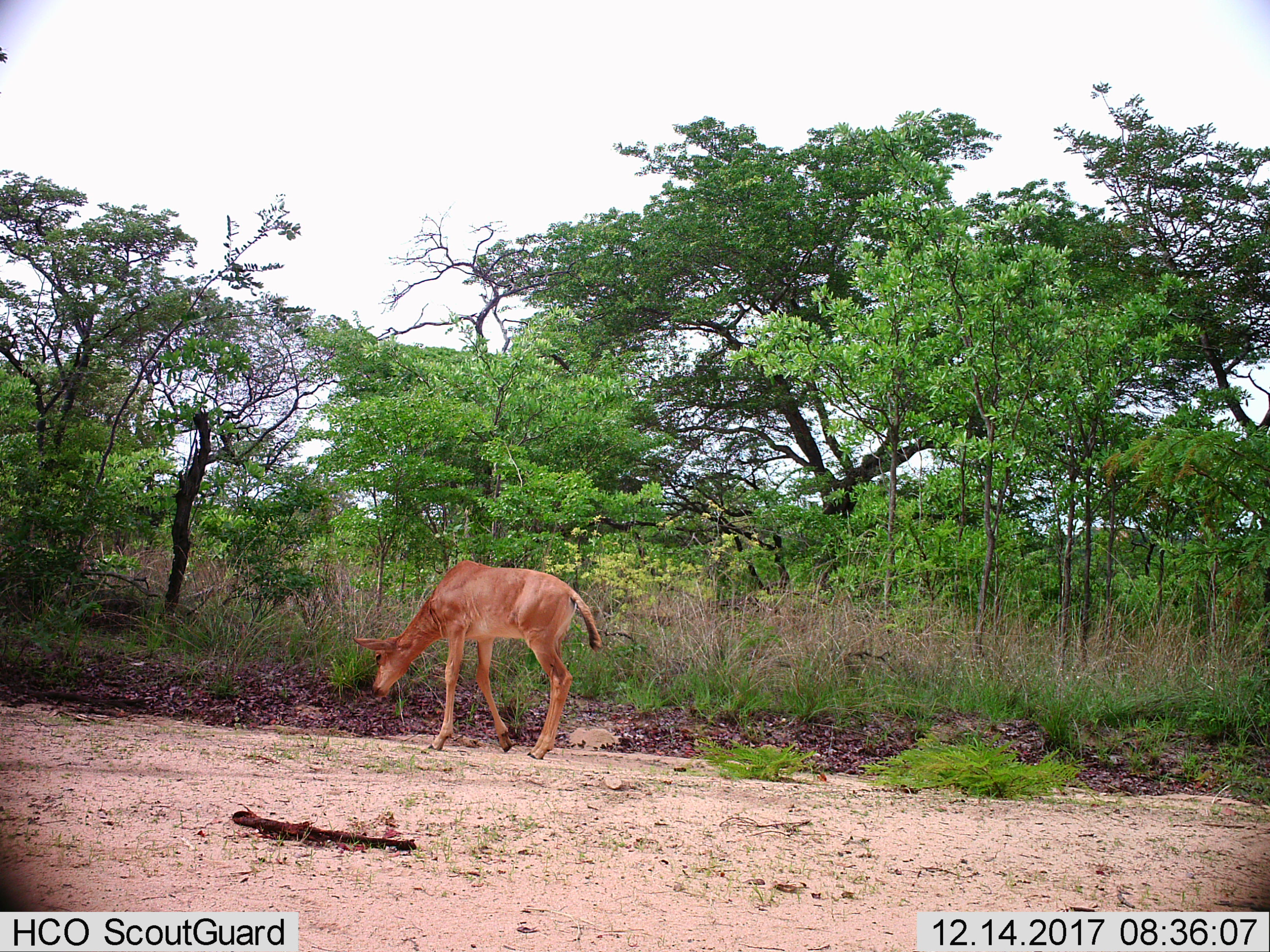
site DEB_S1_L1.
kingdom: Animalia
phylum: Chordata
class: Mammalia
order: Artiodactyla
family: Bovidae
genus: Alcelaphus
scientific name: Alcelaphus buselaphus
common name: hartebeest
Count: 1.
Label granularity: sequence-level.